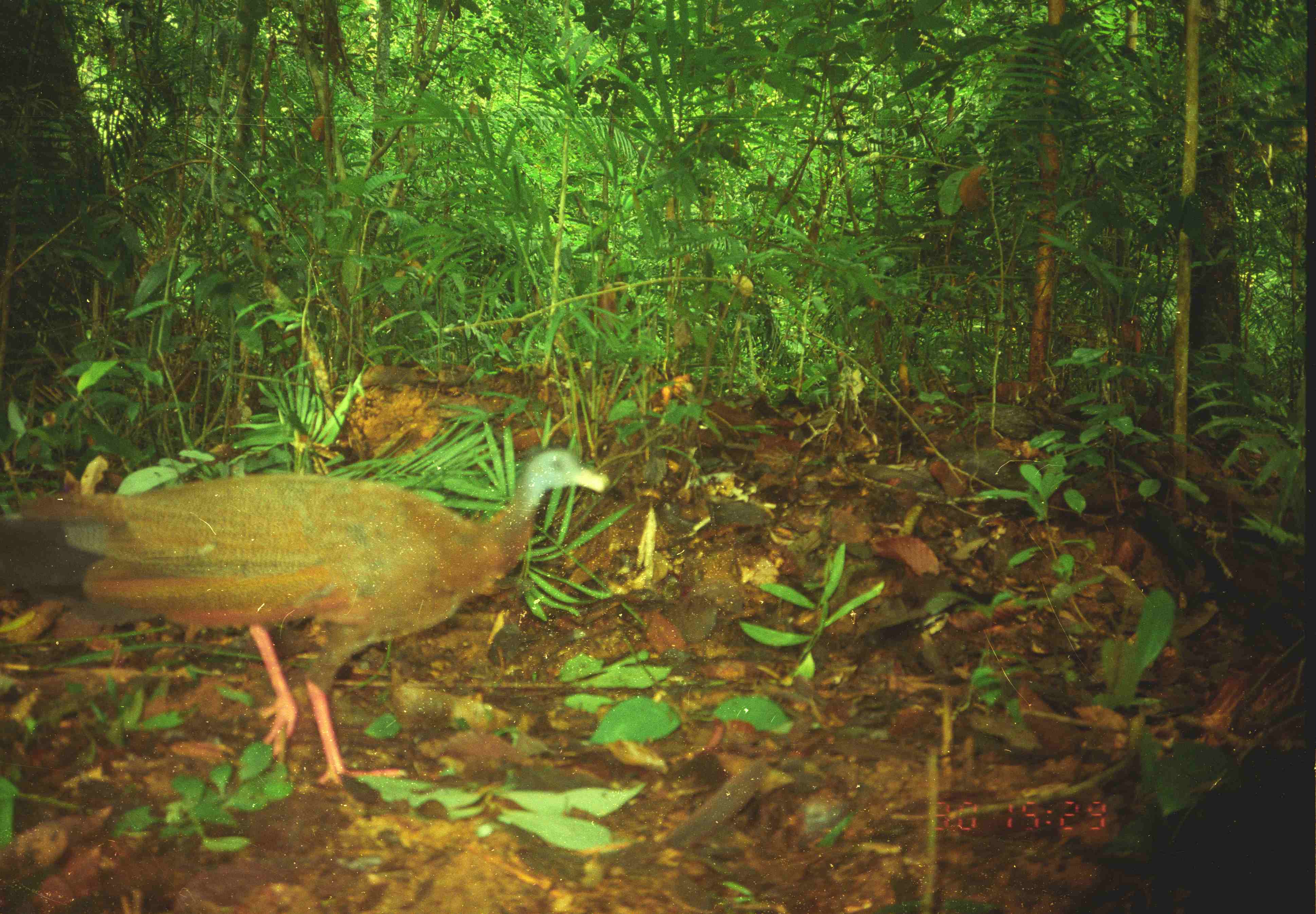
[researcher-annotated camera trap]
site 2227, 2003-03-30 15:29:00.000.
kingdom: Animalia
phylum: Chordata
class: Aves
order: Galliformes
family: Phasianidae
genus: Argusianus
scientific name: Argusianus argus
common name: great argus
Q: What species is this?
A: Argusianus argus (great argus).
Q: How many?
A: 1.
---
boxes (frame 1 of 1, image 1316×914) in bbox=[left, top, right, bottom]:
argusianus argus: bbox=[0, 448, 609, 795]